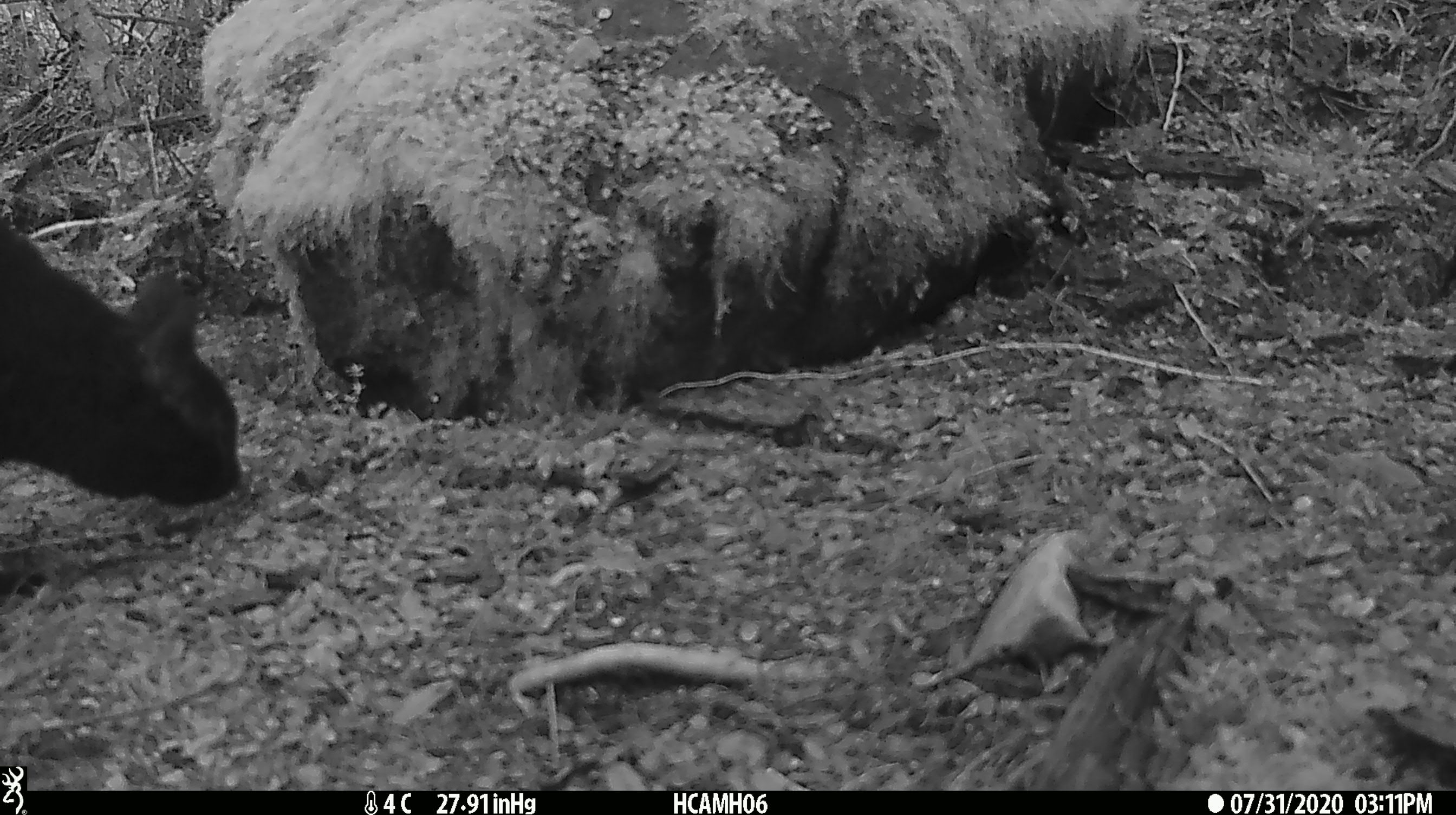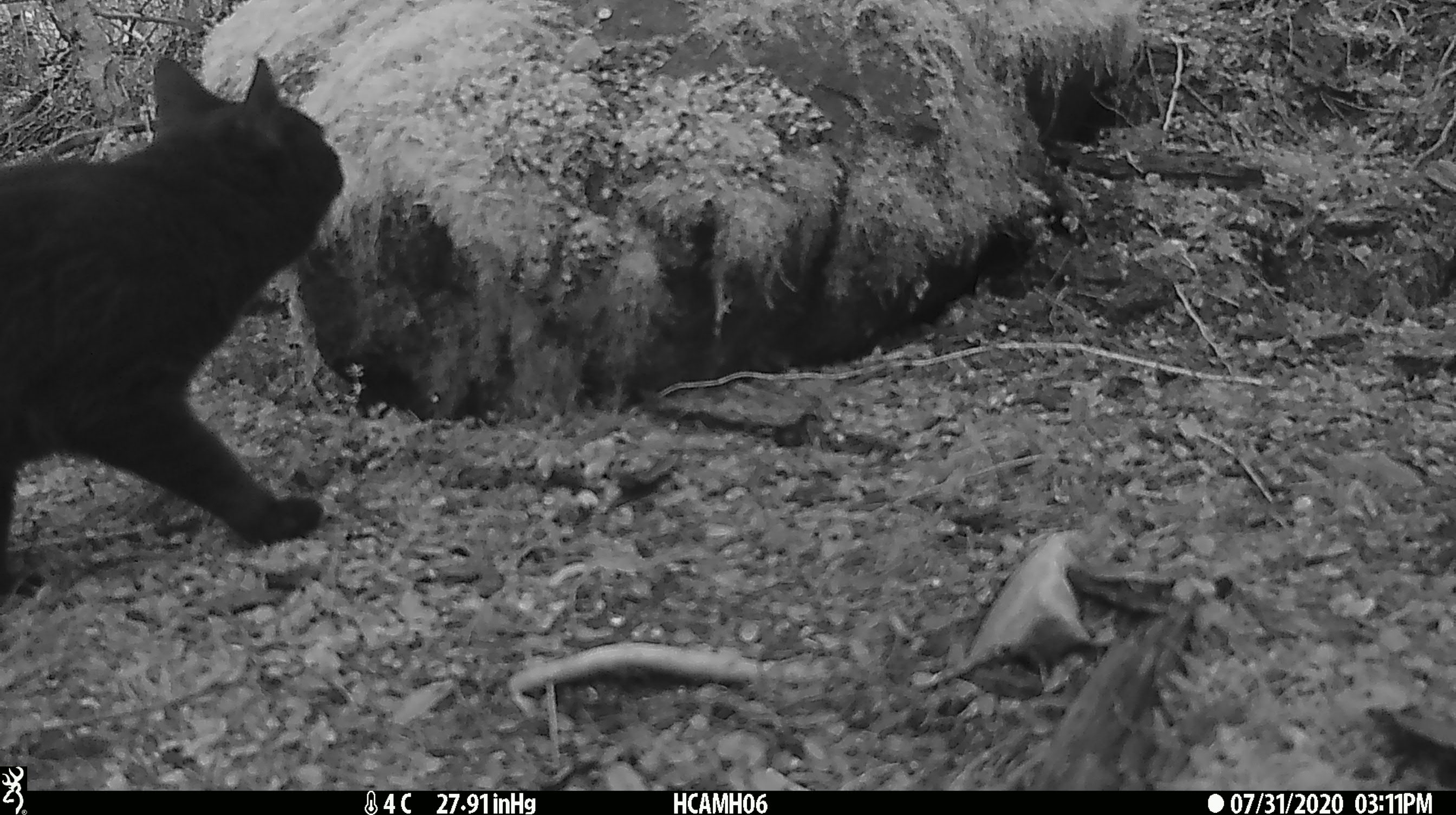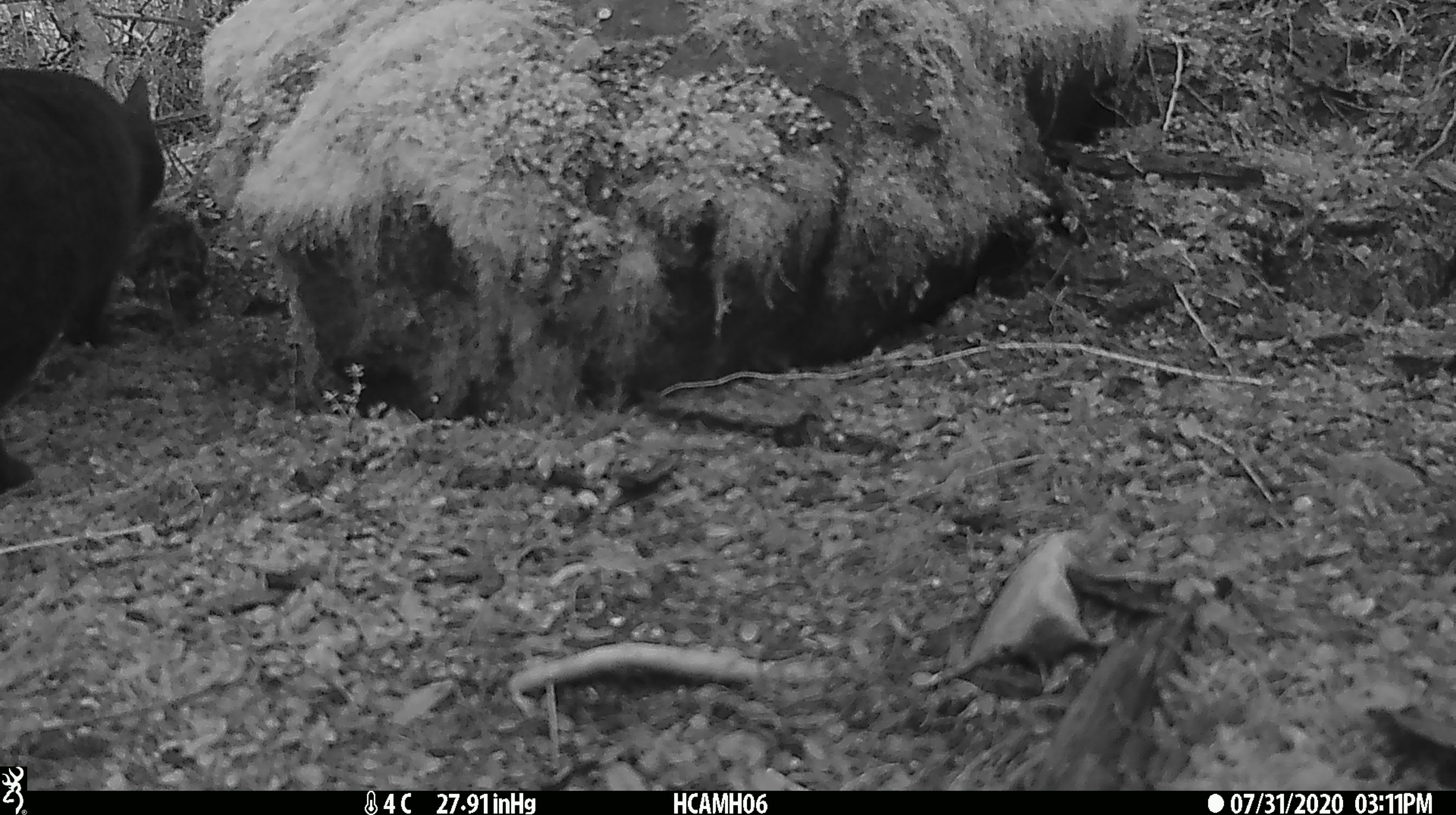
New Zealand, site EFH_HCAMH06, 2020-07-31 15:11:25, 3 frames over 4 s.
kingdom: Animalia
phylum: Chordata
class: Mammalia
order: Carnivora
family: Felidae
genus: Felis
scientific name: Felis catus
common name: domestic cat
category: cat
Cat (domestic cat) (Felis catus).